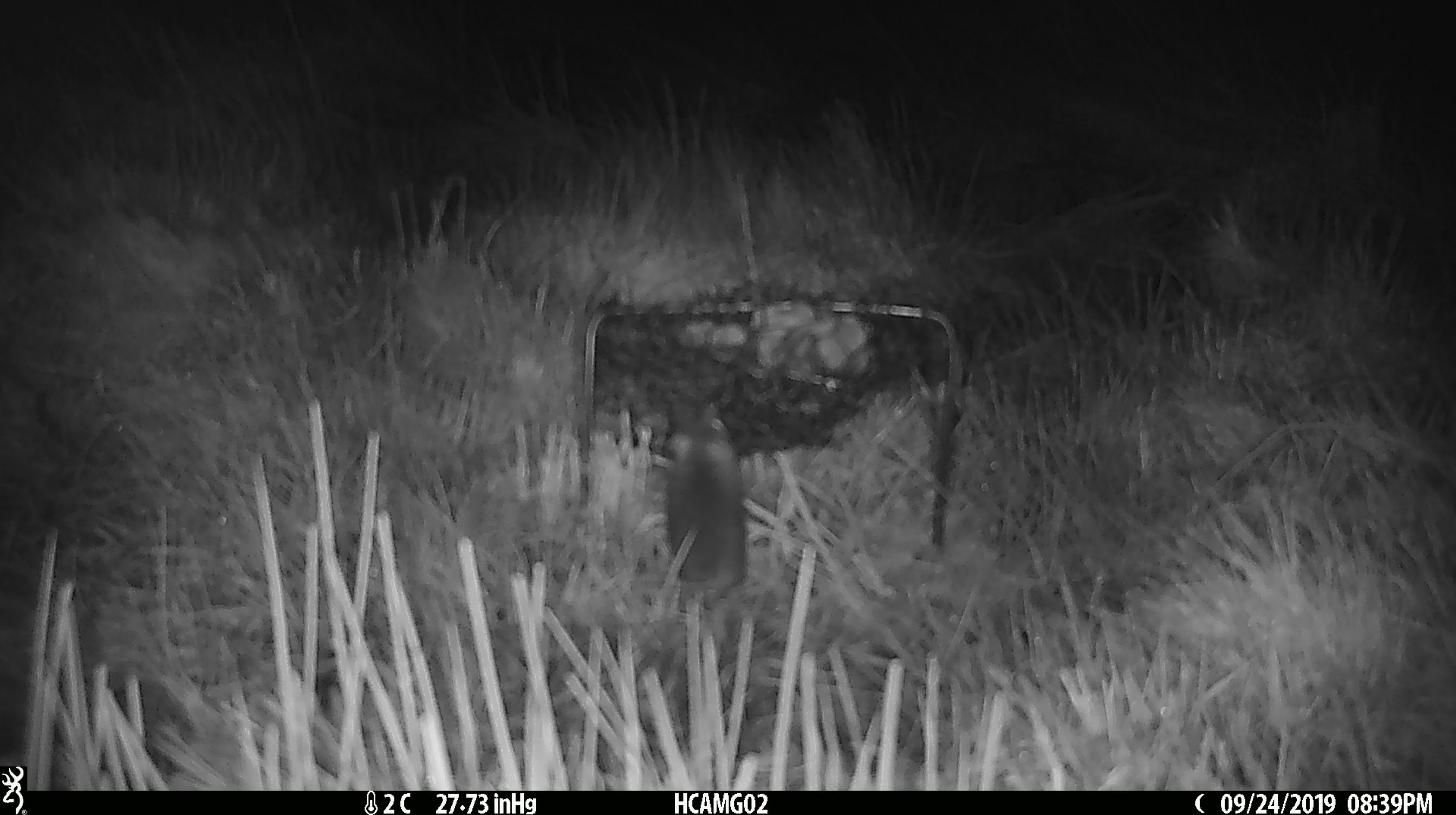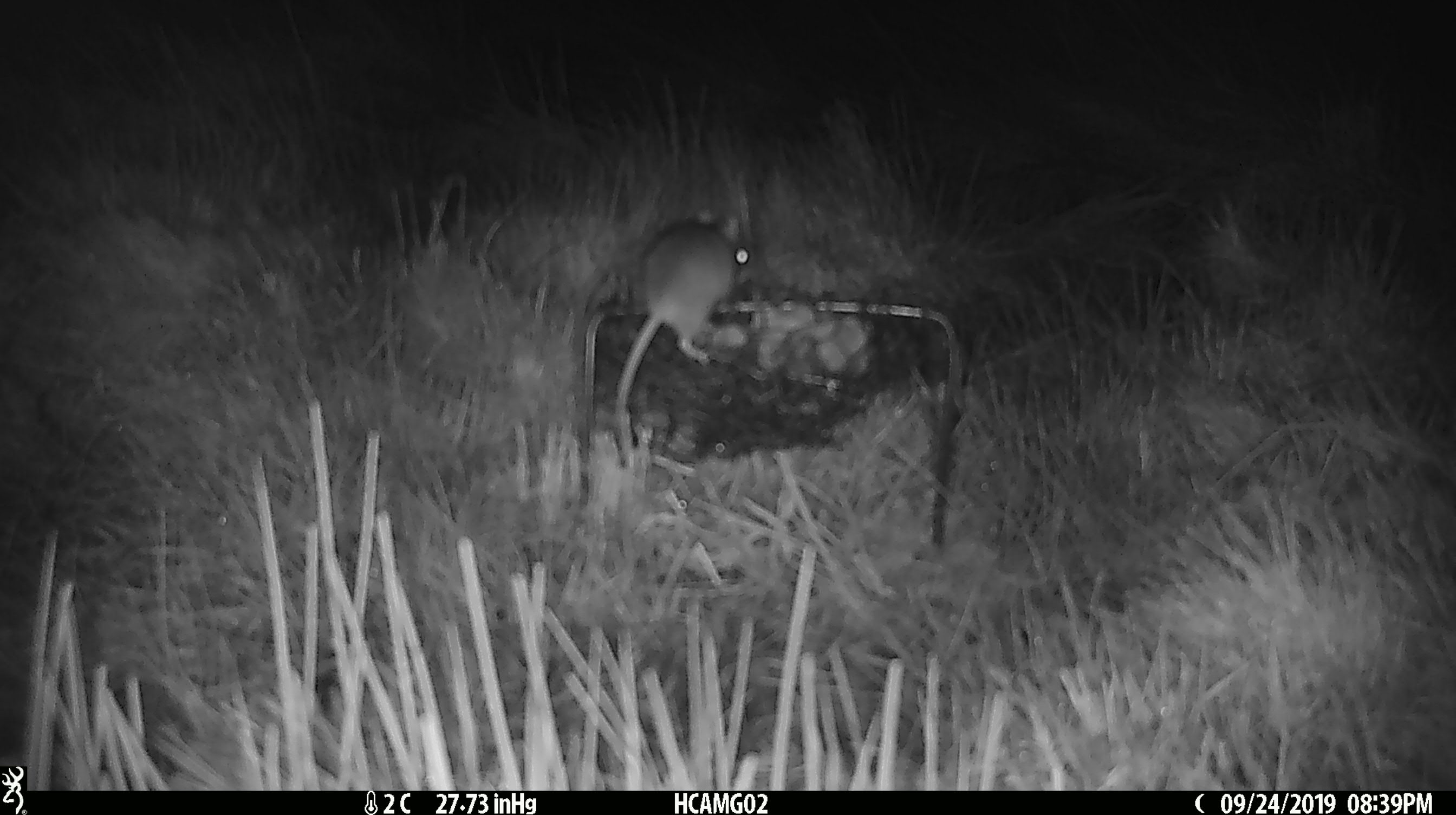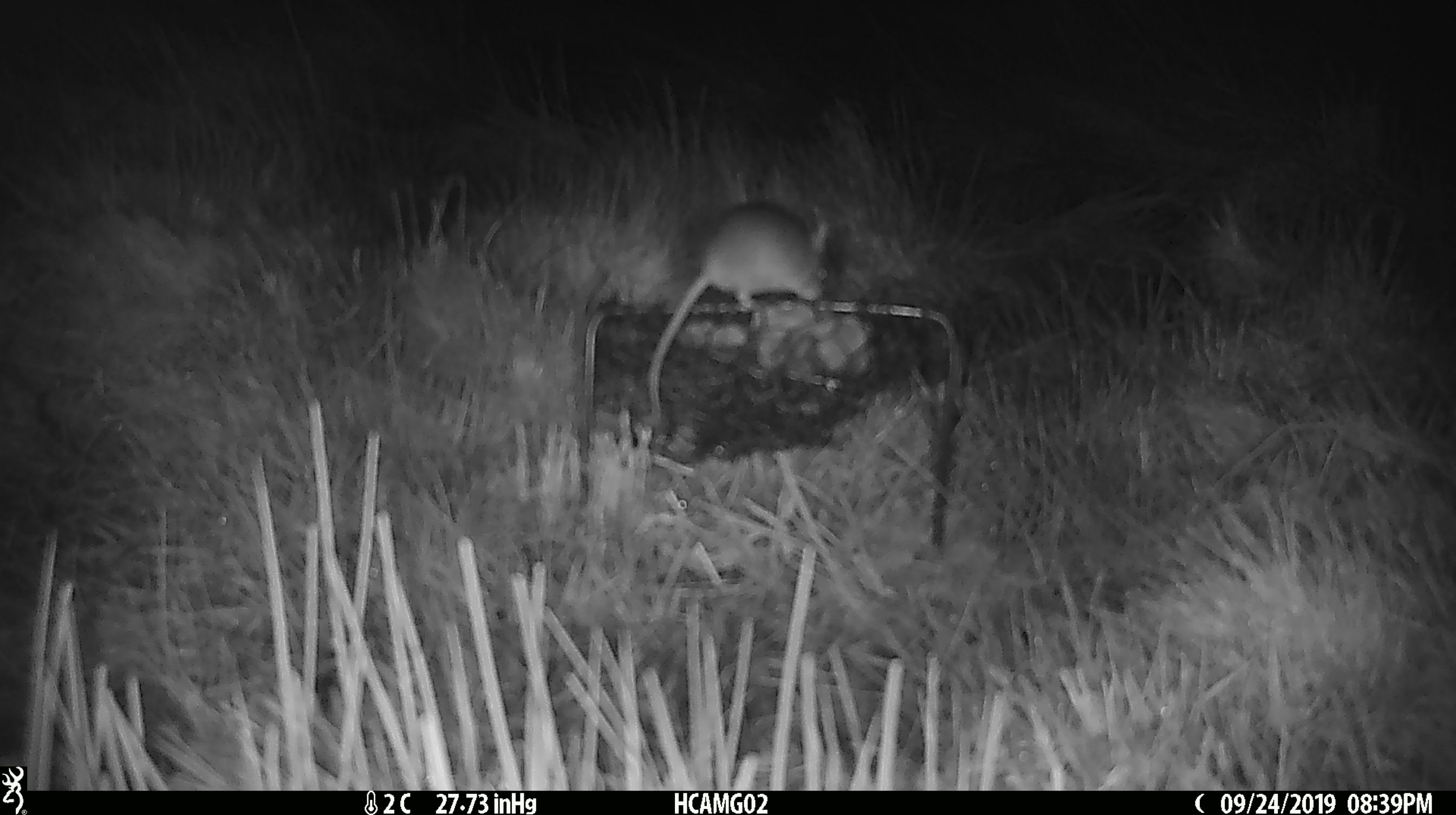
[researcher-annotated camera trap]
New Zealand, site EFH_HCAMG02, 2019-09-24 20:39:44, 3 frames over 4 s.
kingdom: Animalia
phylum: Chordata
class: Mammalia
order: Rodentia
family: Muridae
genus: Mus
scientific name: Mus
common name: mouse